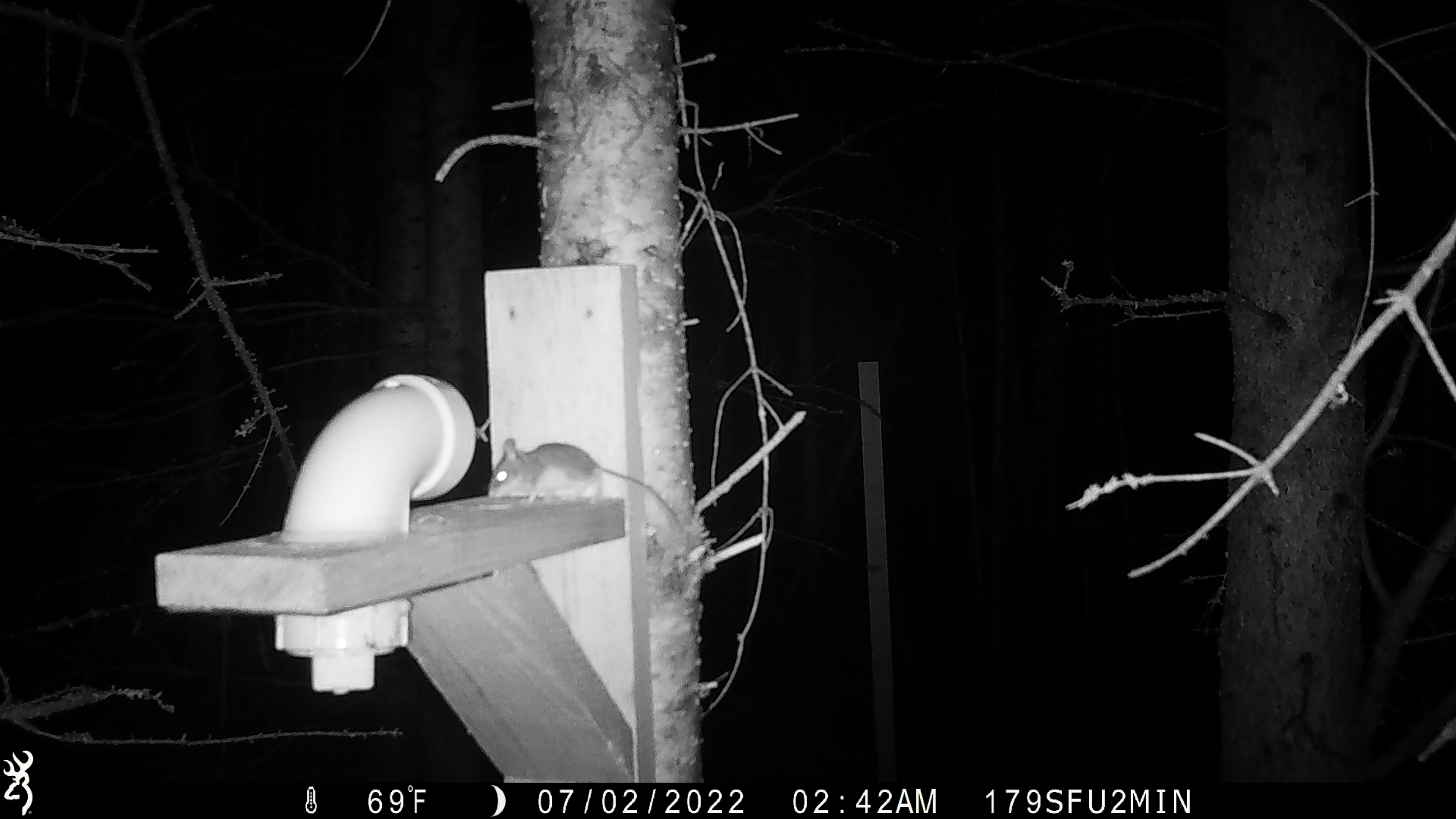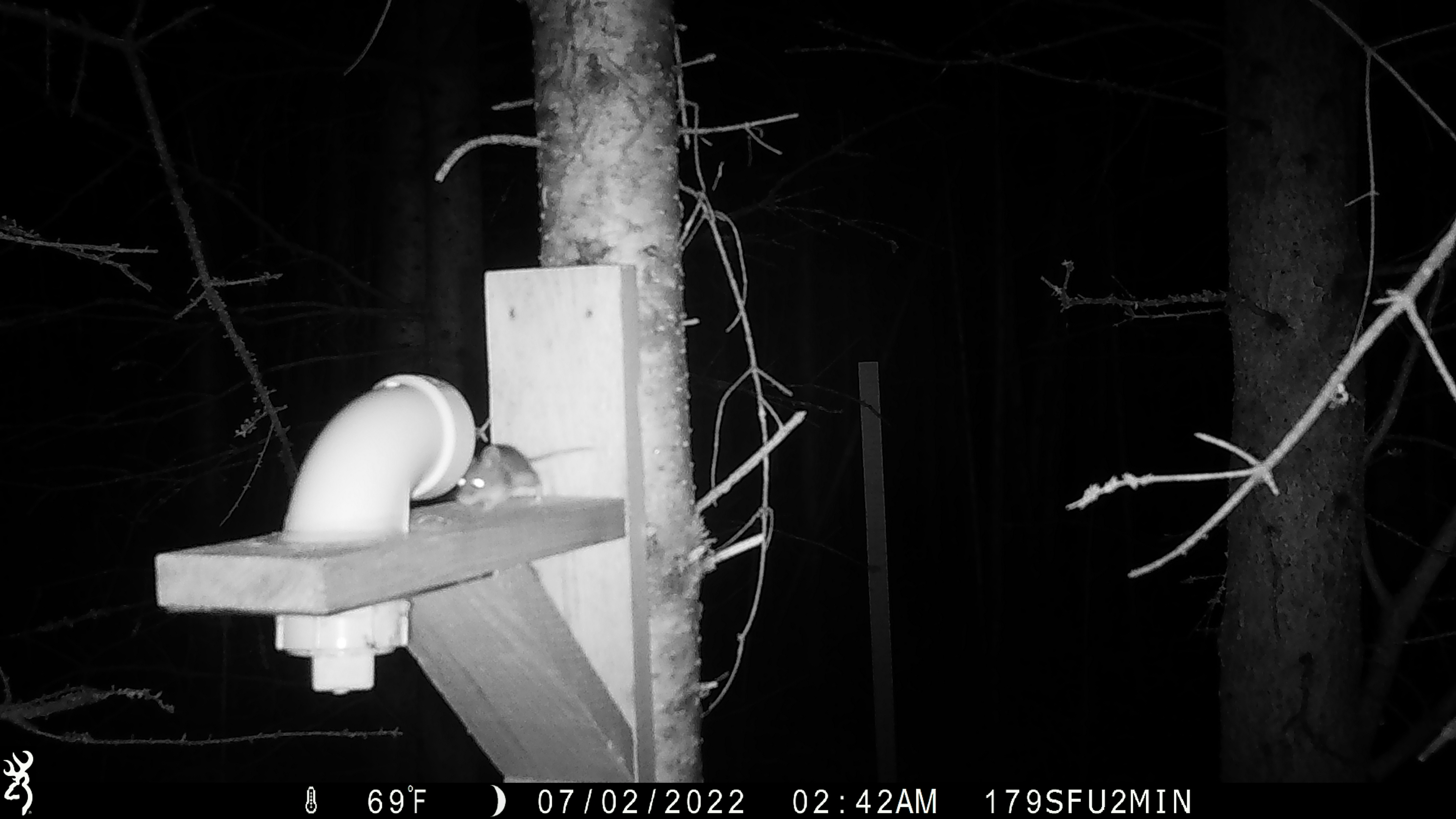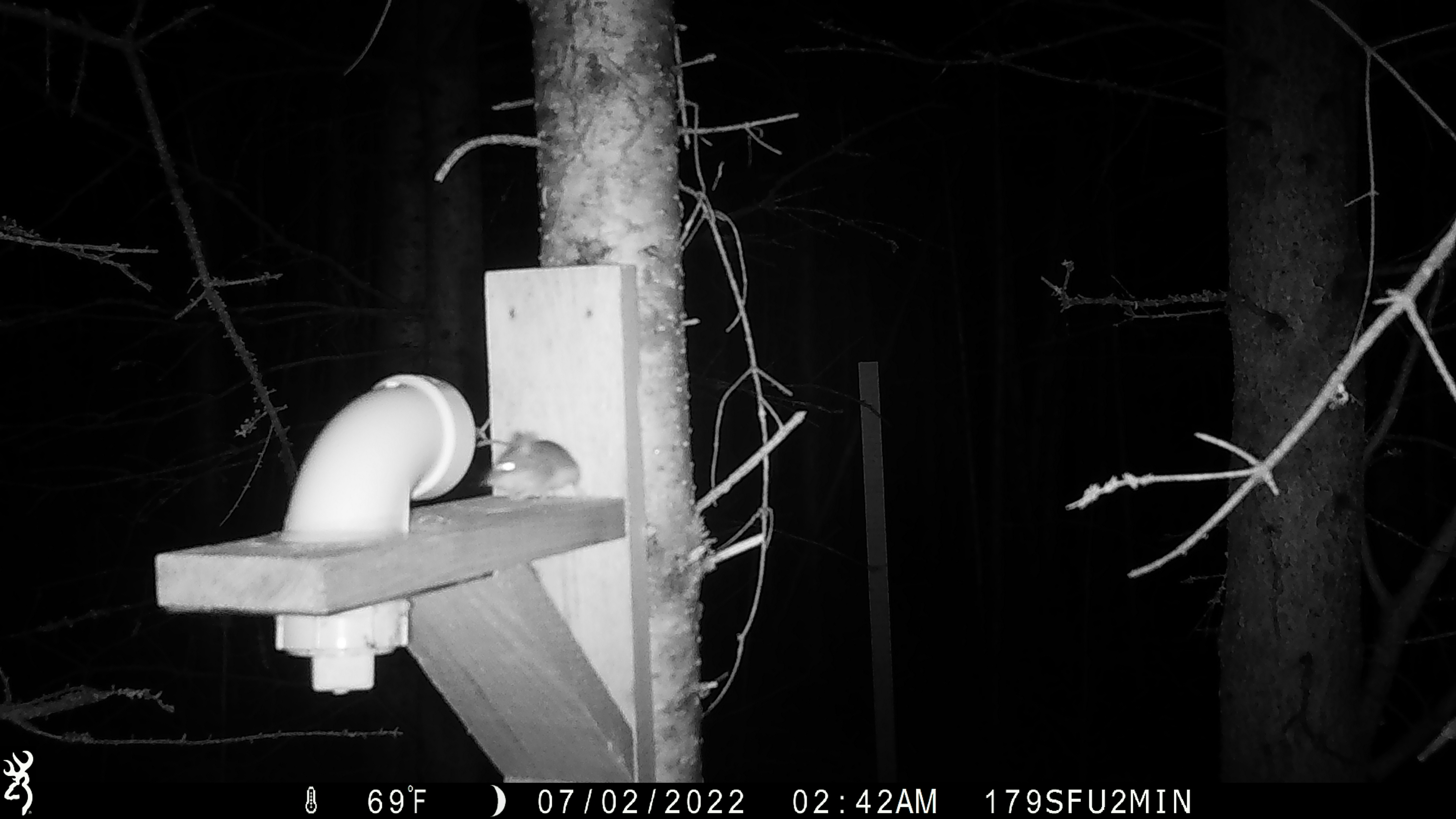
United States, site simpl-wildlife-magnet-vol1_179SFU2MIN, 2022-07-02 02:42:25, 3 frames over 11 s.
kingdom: Animalia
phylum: Chordata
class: Mammalia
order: Rodentia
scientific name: Rodentia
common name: mouse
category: mouse sp.